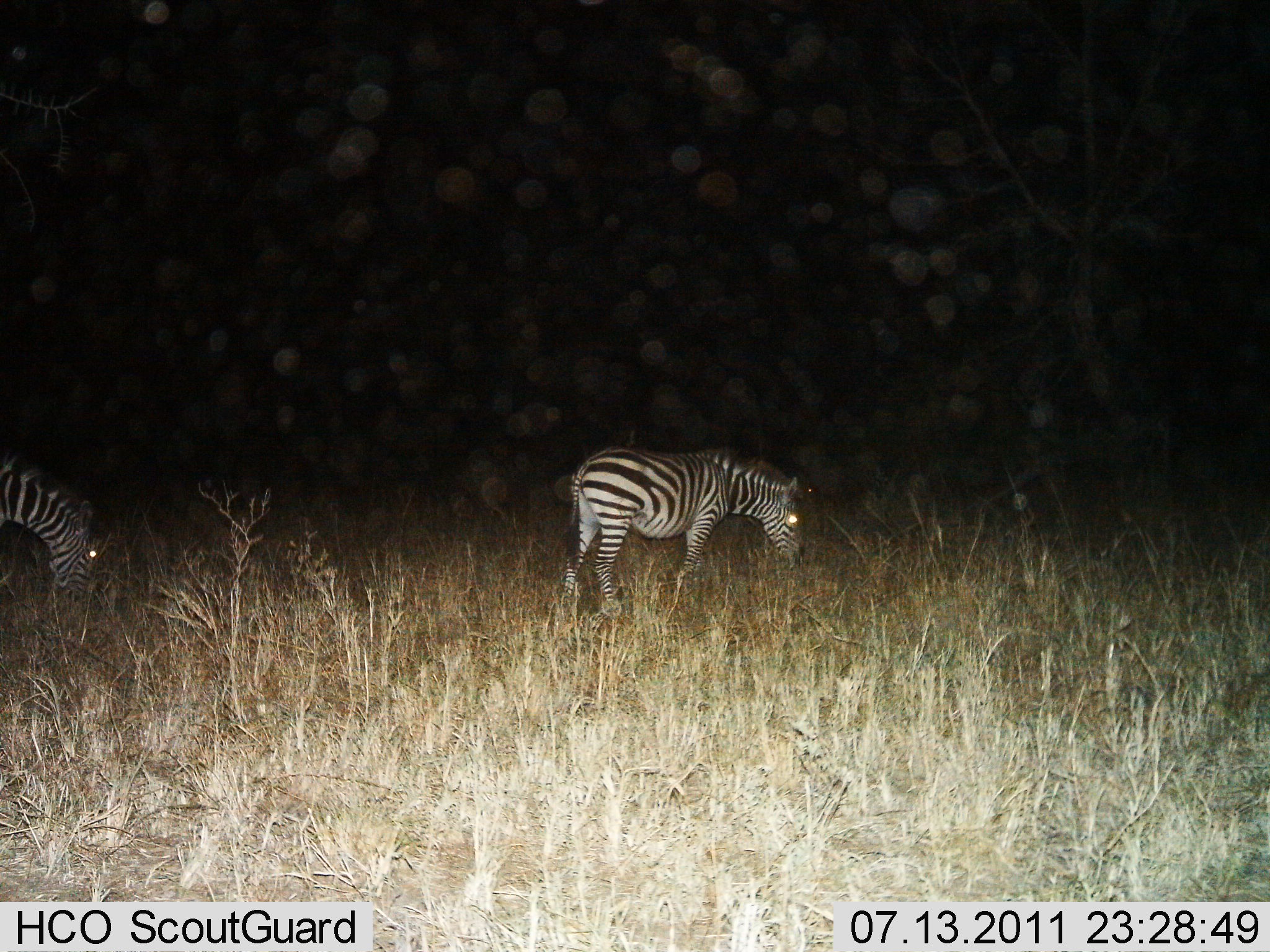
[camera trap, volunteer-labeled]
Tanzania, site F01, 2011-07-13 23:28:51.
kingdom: Animalia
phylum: Chordata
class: Mammalia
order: Perissodactyla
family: Equidae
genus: Equus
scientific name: Equus quagga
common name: plains zebra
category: zebra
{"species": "zebra (plains zebra) (Equus quagga)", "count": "2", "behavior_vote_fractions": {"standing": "43%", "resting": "0%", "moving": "7%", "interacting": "0%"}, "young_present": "0%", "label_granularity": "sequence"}